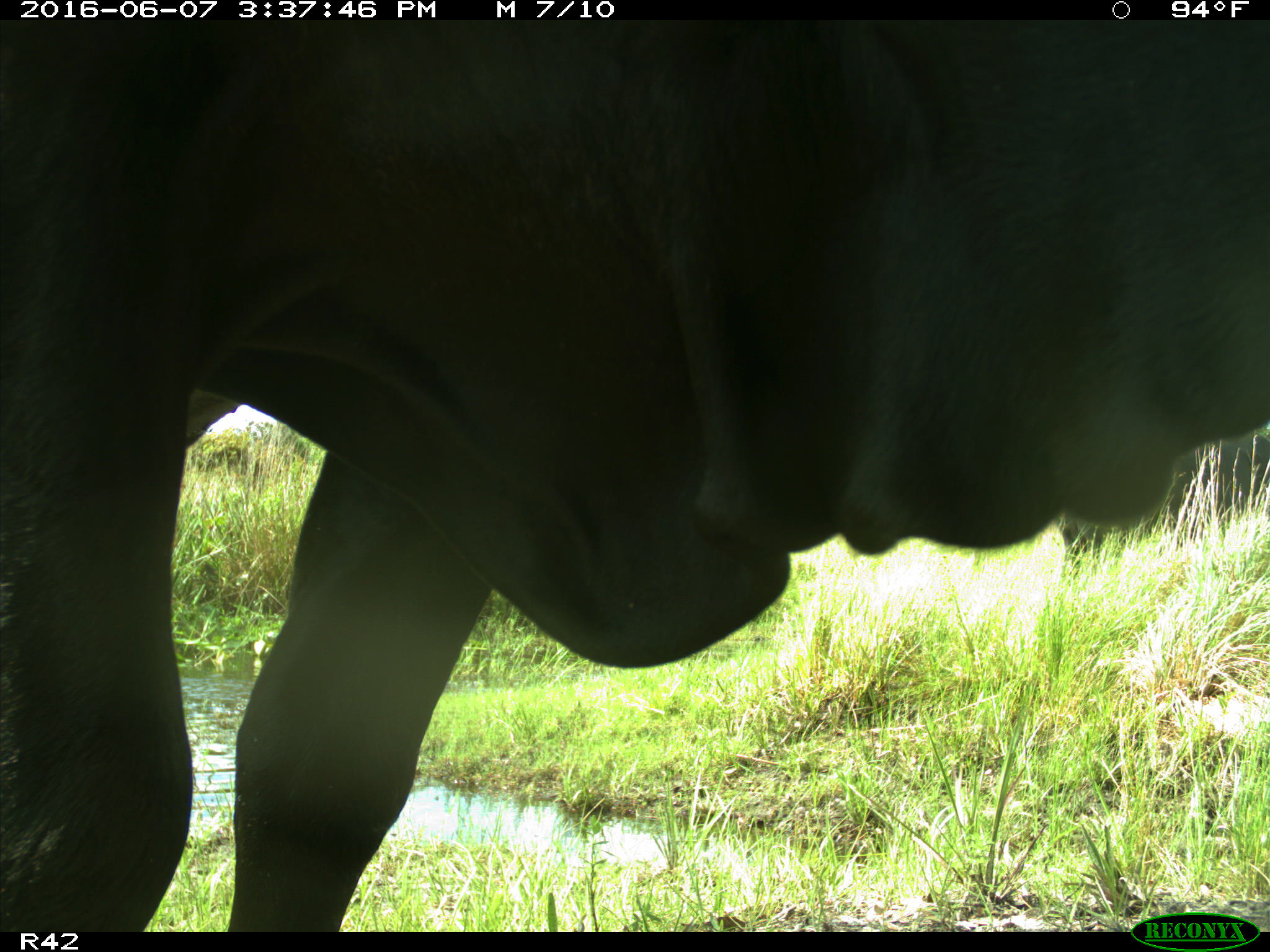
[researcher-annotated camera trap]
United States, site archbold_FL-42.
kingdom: Animalia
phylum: Chordata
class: Mammalia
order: Artiodactyla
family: Bovidae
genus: Bos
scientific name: Bos taurus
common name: domestic cow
Bos taurus (domestic cow).